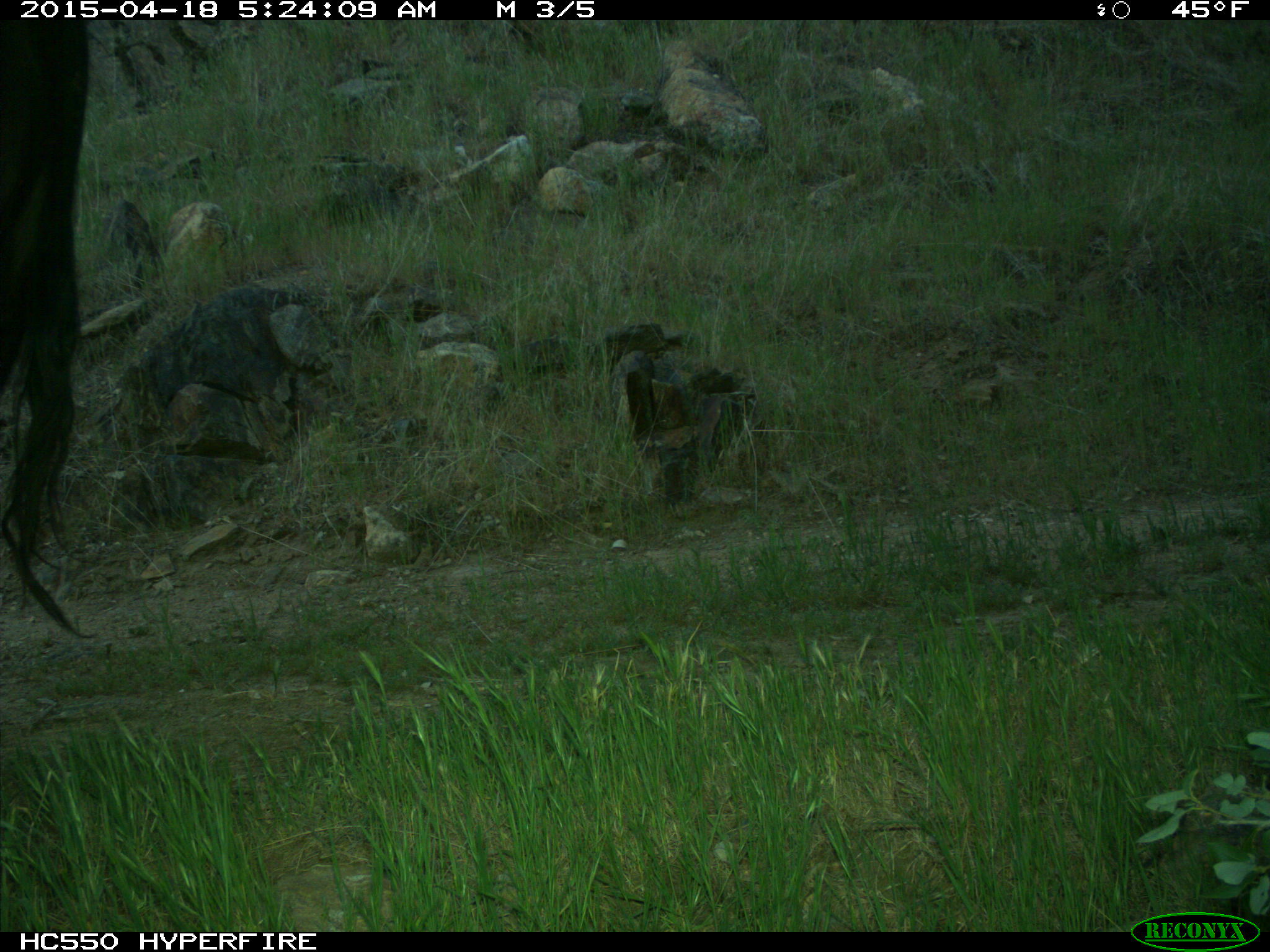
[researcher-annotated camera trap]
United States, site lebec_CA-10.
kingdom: Animalia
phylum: Chordata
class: Mammalia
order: Artiodactyla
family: Bovidae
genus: Bos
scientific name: Bos taurus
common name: domestic cow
Bos taurus (domestic cow).